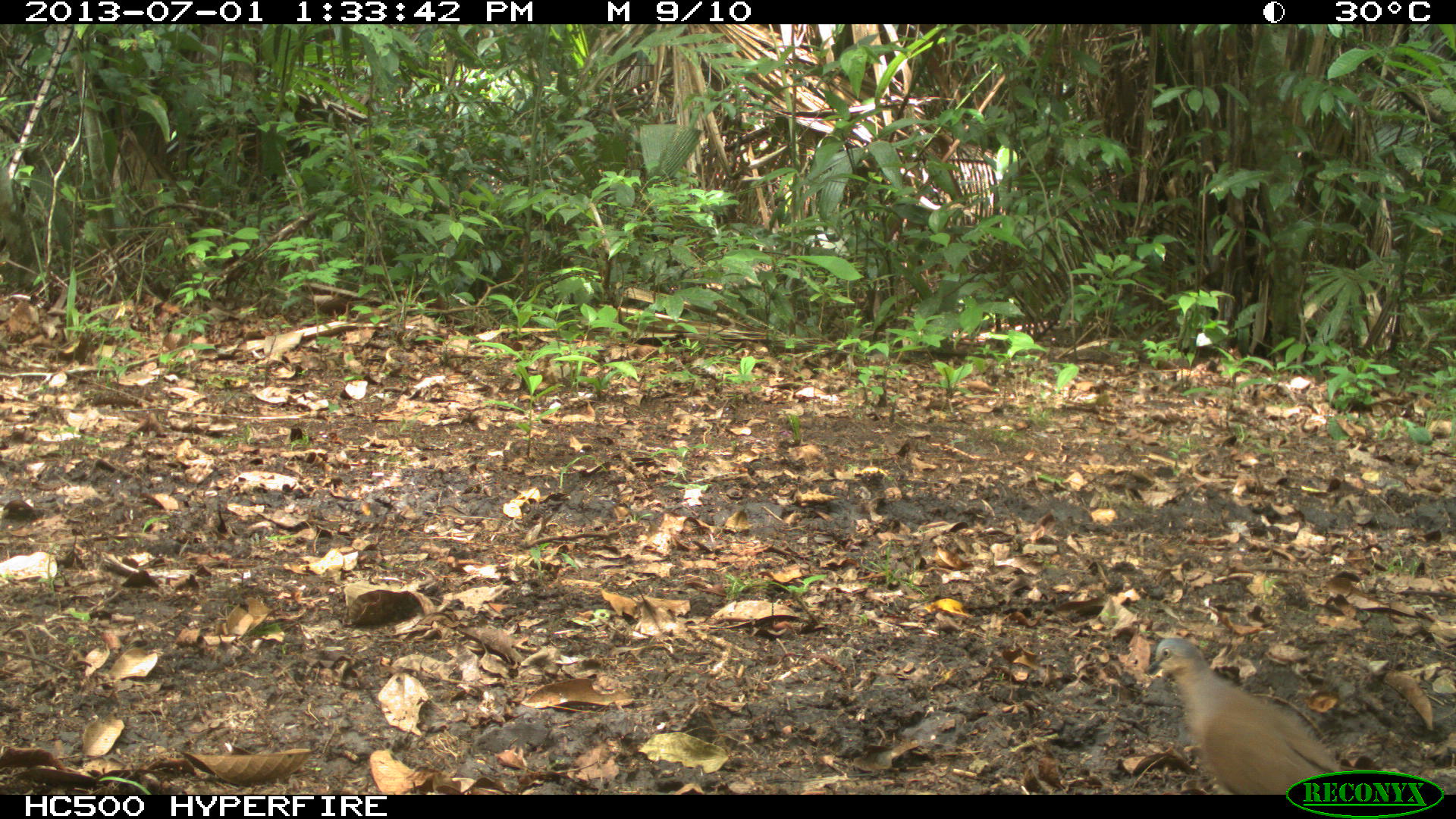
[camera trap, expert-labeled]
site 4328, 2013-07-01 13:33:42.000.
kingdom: Animalia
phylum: Chordata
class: Aves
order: Columbiformes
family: Columbidae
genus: Leptotila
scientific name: Leptotila plumbeiceps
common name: gray-headed dove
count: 1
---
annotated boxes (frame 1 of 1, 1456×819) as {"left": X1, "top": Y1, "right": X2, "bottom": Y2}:
leptotila plumbeiceps: {"left": 1144, "top": 637, "right": 1342, "bottom": 794}